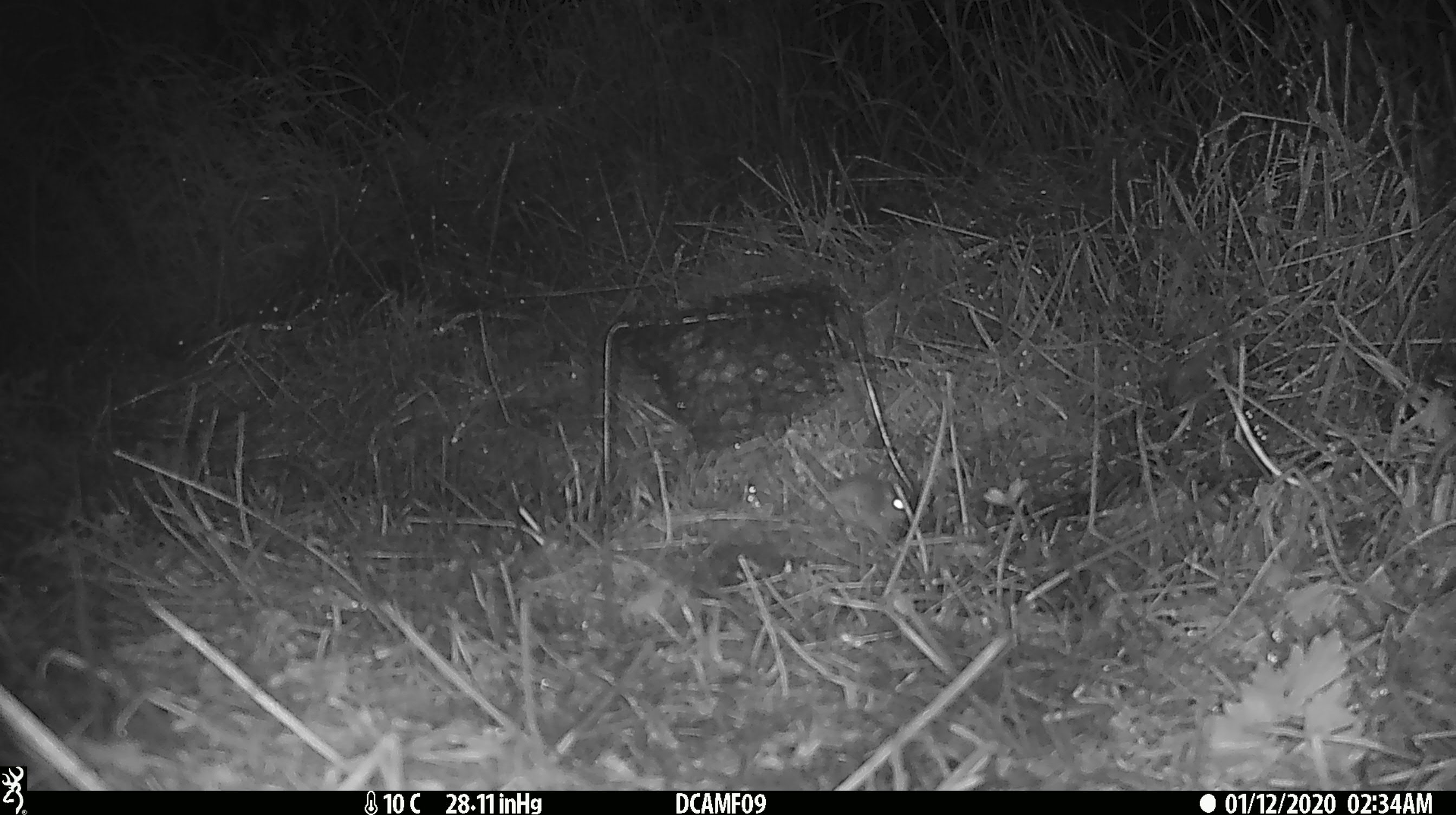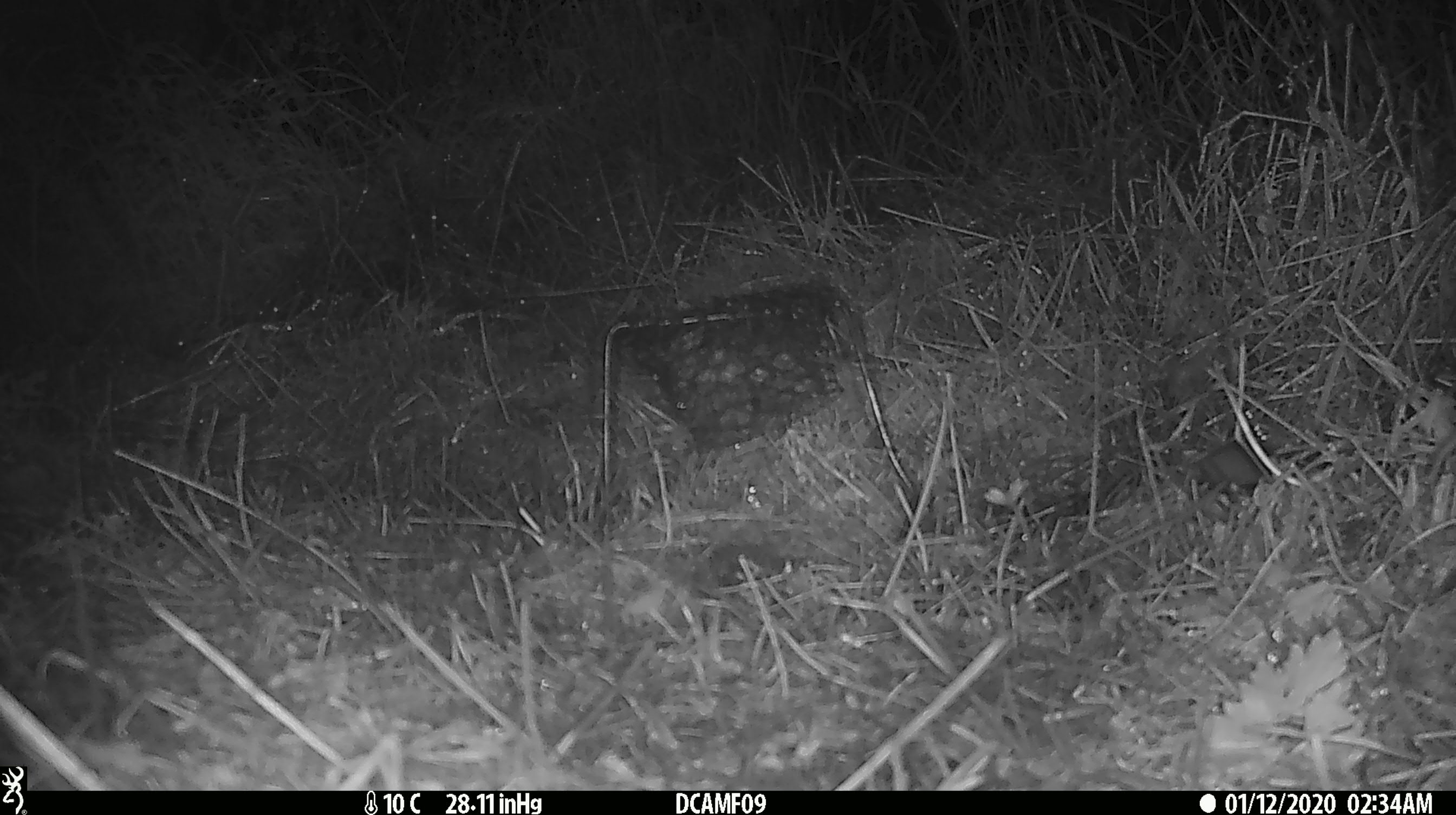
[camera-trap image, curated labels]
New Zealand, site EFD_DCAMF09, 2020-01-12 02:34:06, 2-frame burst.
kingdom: Animalia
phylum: Chordata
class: Mammalia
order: Rodentia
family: Muridae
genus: Mus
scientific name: Mus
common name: mouse